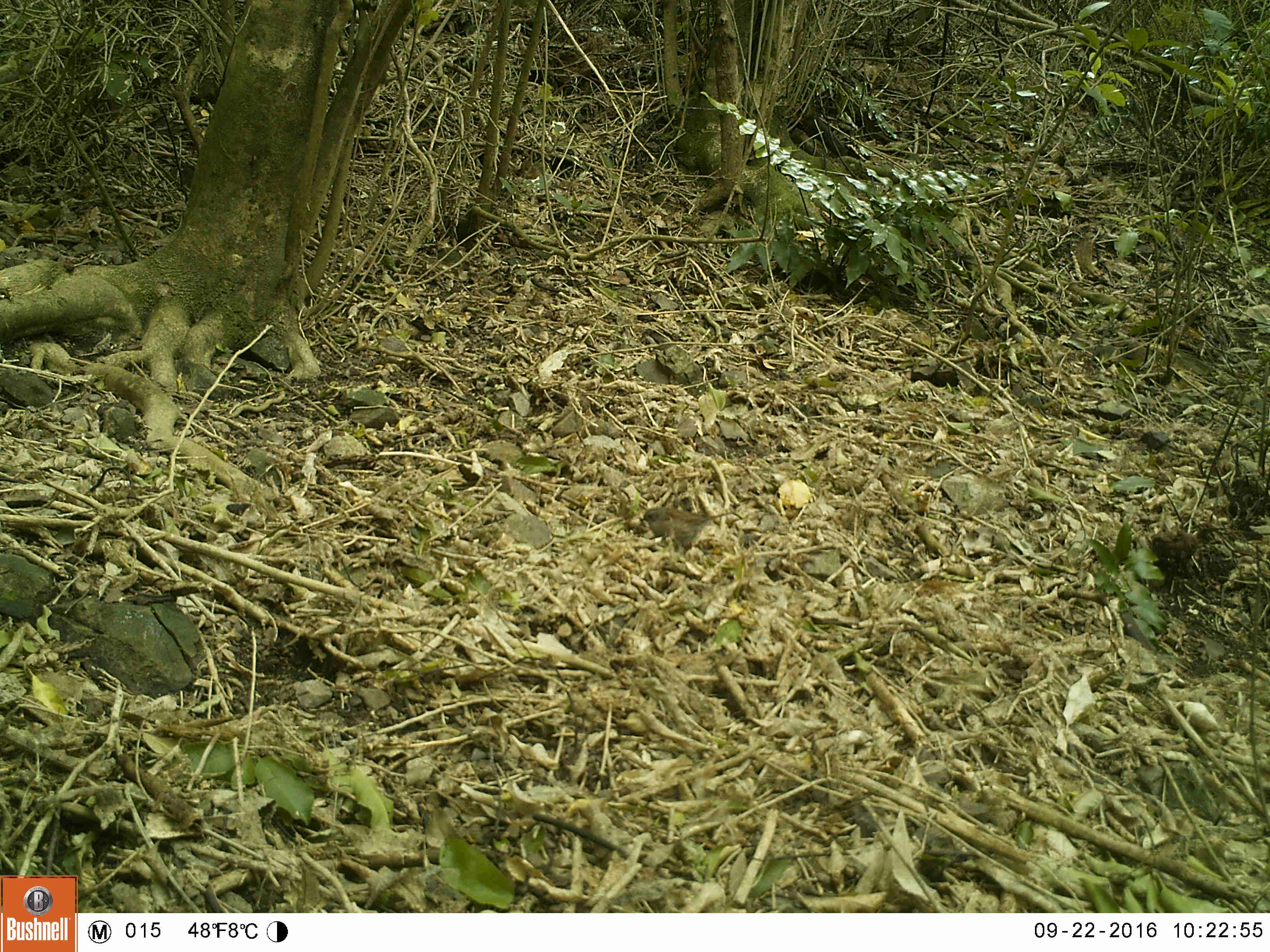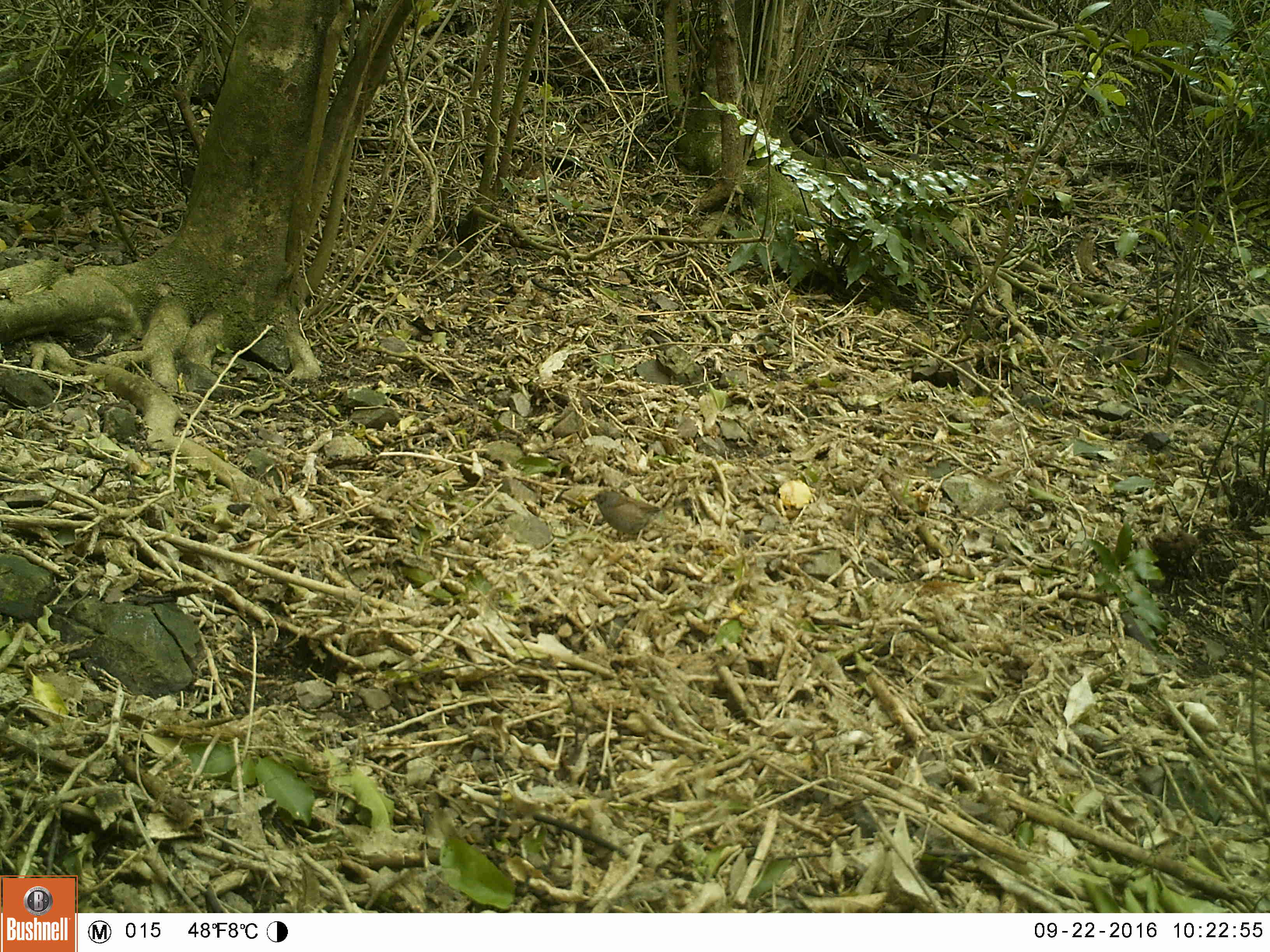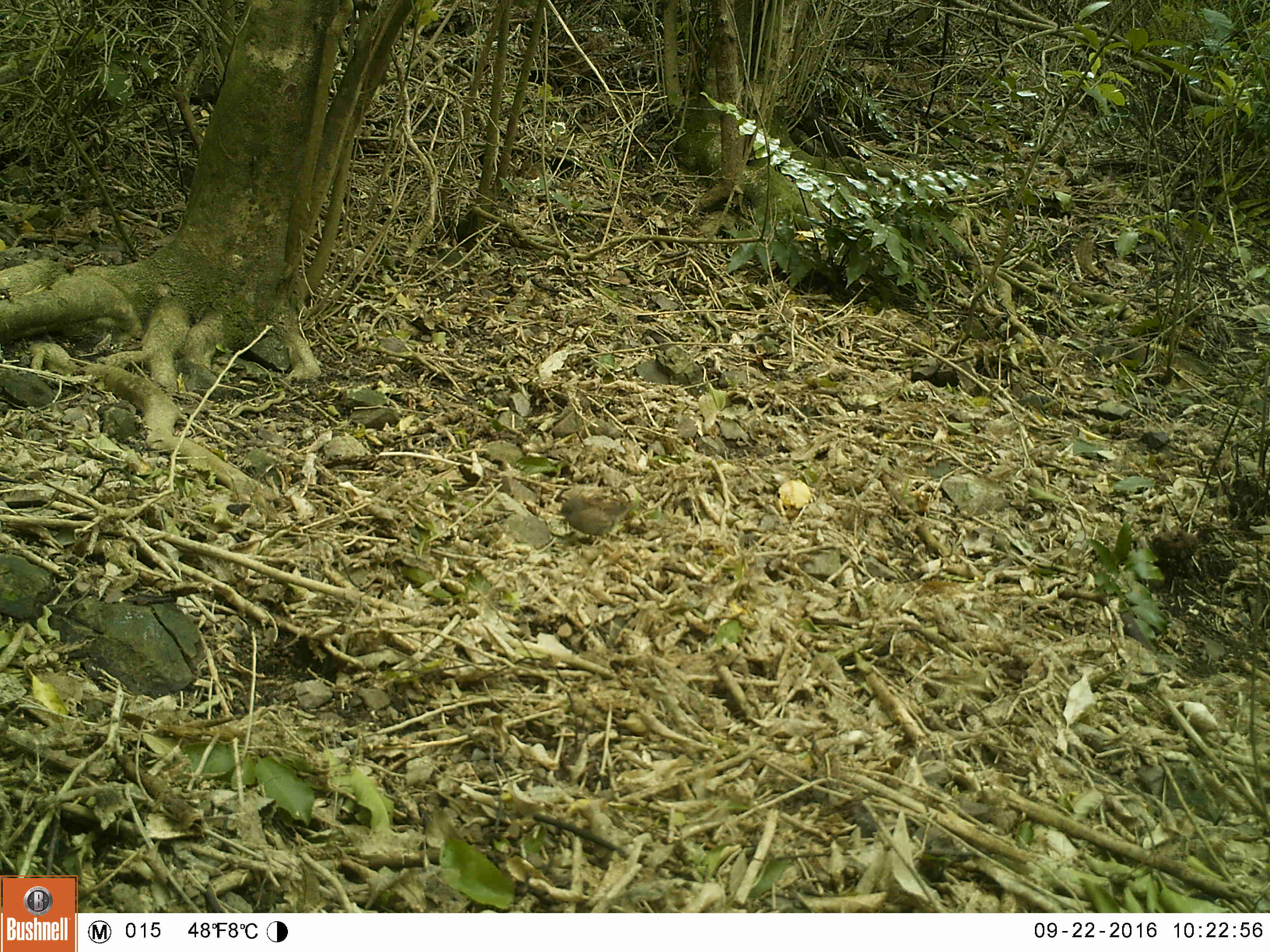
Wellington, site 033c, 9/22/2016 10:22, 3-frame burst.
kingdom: Animalia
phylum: Chordata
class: Aves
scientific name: Aves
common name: bird